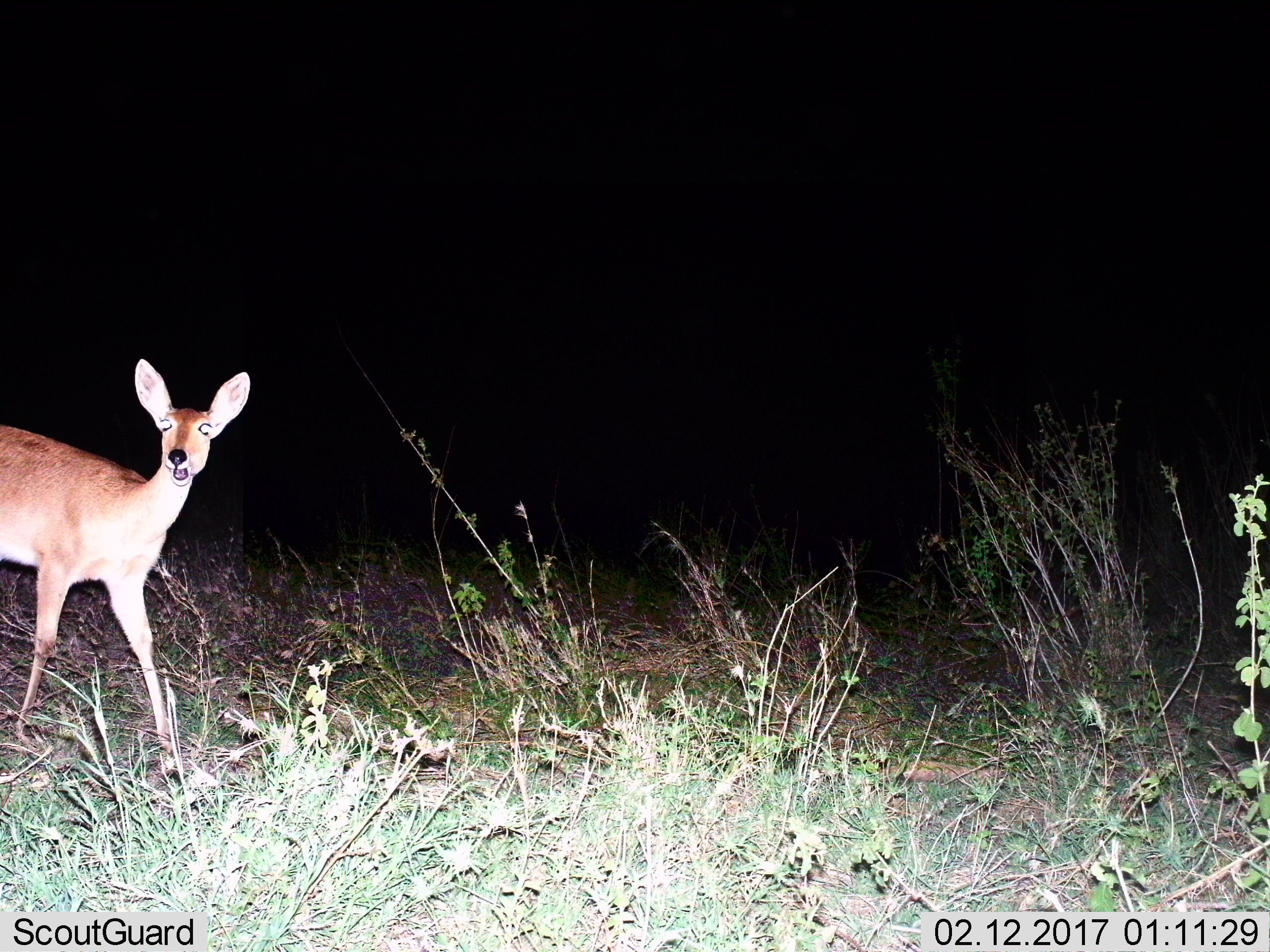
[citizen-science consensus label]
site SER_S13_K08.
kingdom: Animalia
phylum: Chordata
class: Mammalia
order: Artiodactyla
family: Bovidae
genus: Redunca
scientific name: Redunca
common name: reedbuck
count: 1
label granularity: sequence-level